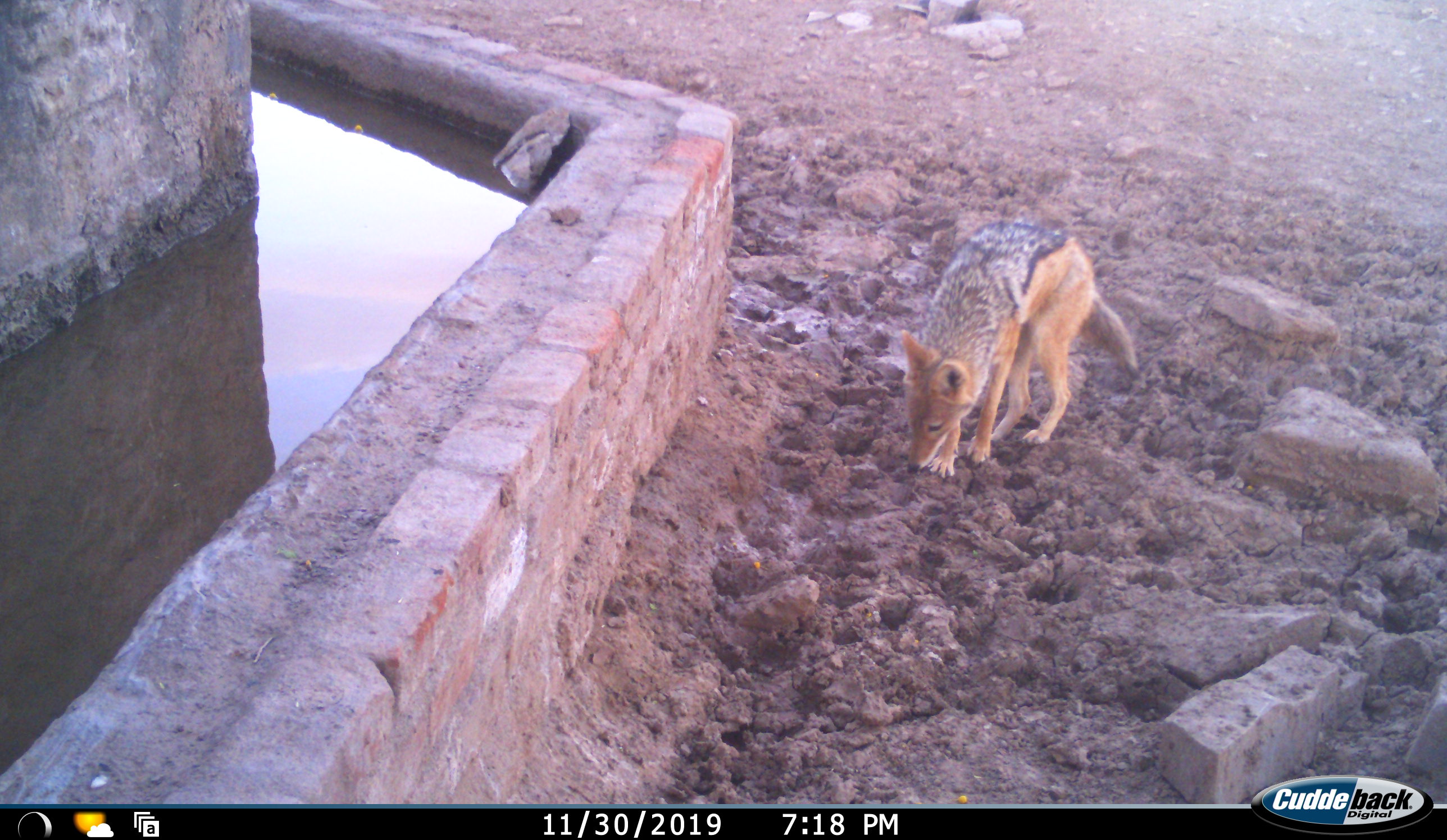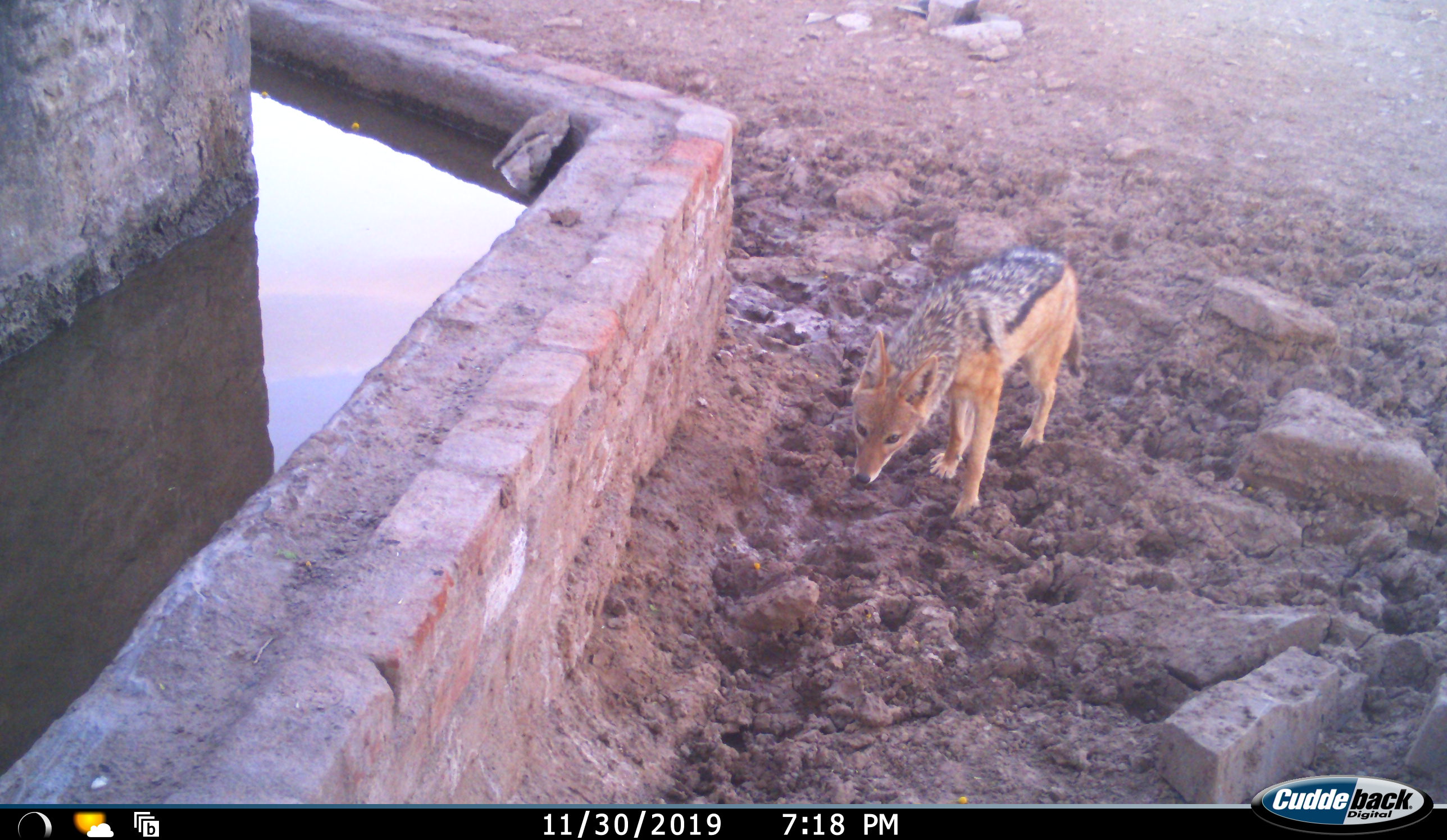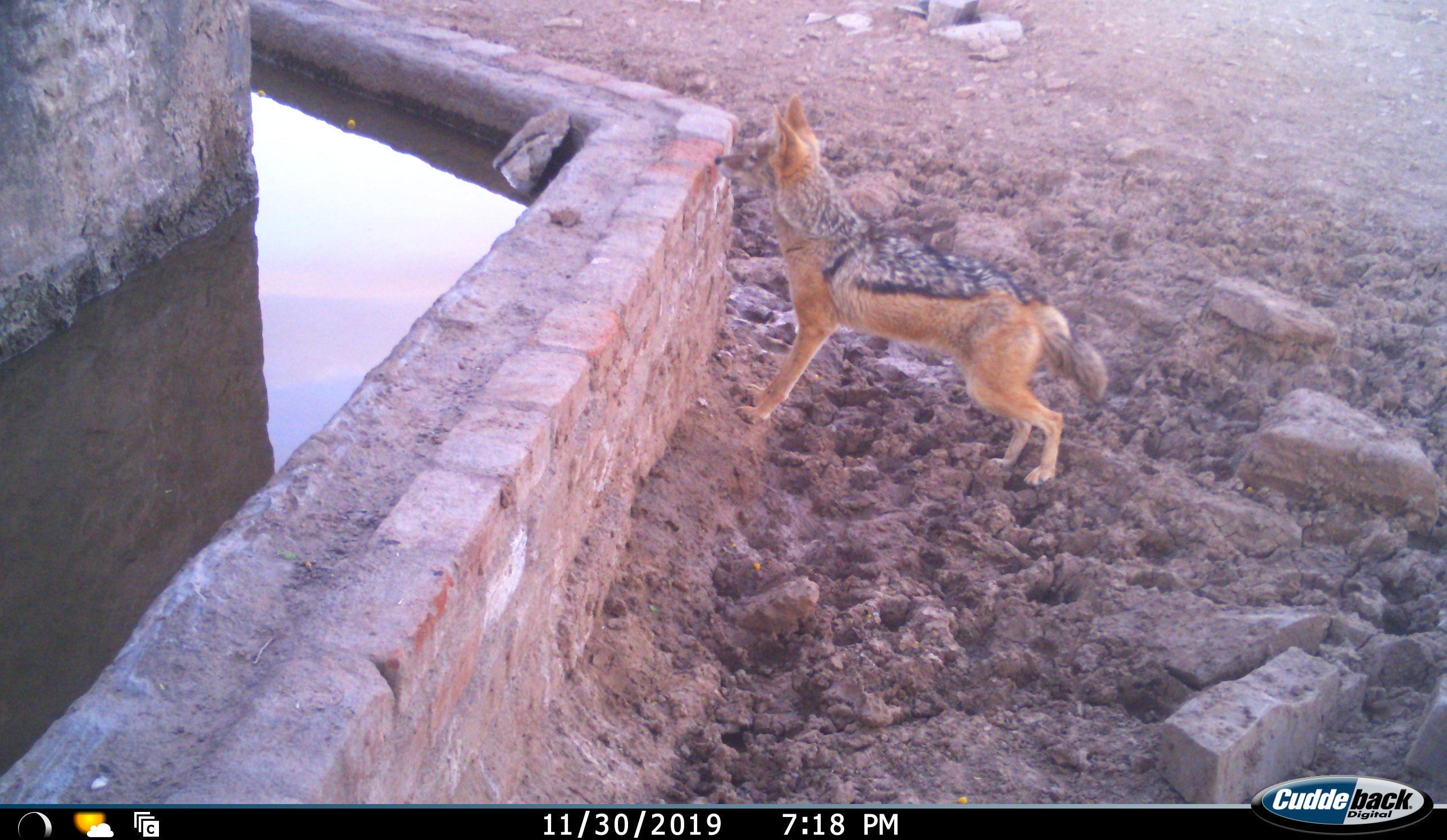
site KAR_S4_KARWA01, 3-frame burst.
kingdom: Animalia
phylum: Chordata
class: Mammalia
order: Carnivora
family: Canidae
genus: Lupulella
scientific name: Lupulella mesomelas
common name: black-backed jackal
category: jackalblackbacked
Jackalblackbacked (black-backed jackal) (Lupulella mesomelas), count 1. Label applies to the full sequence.